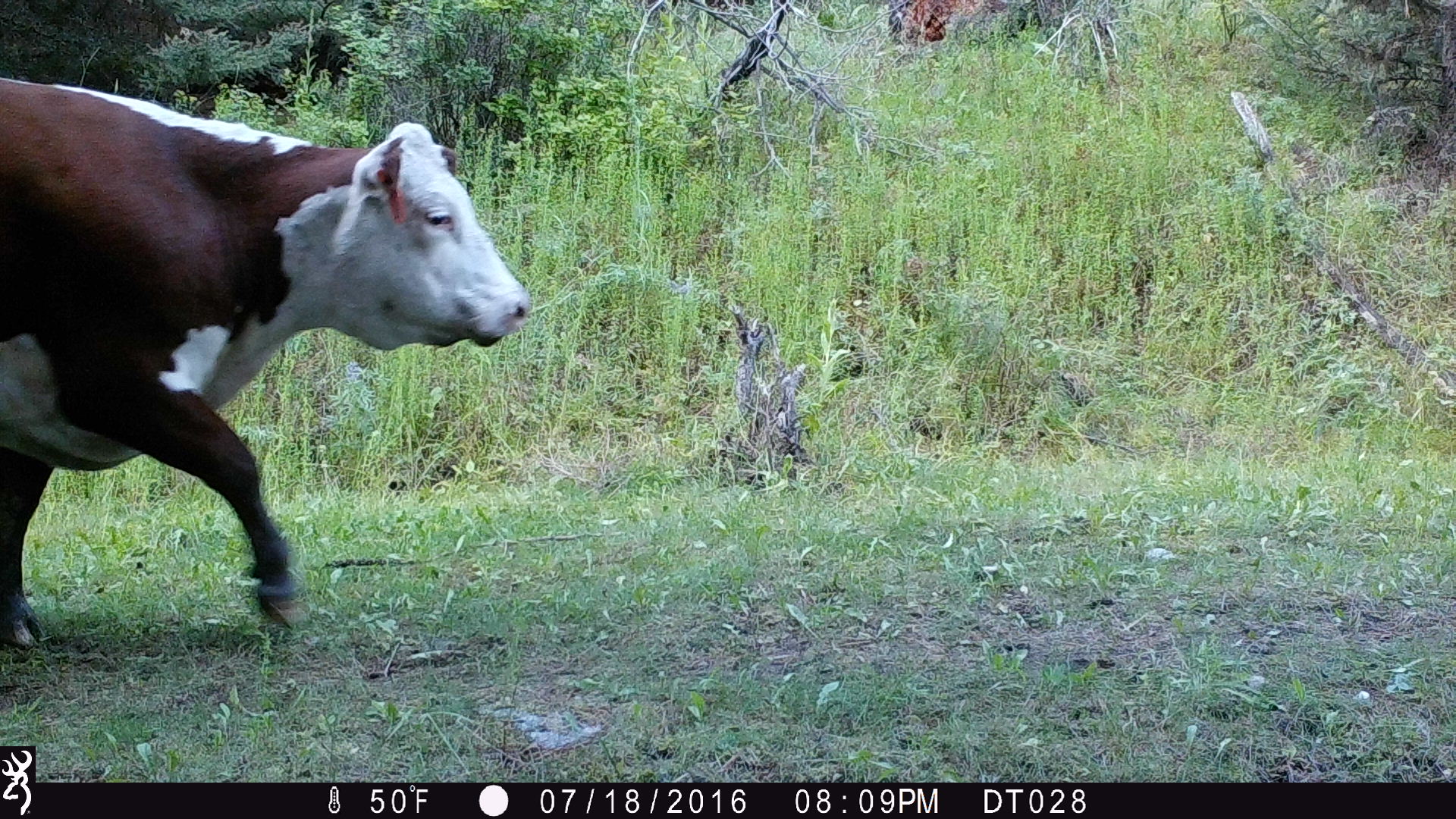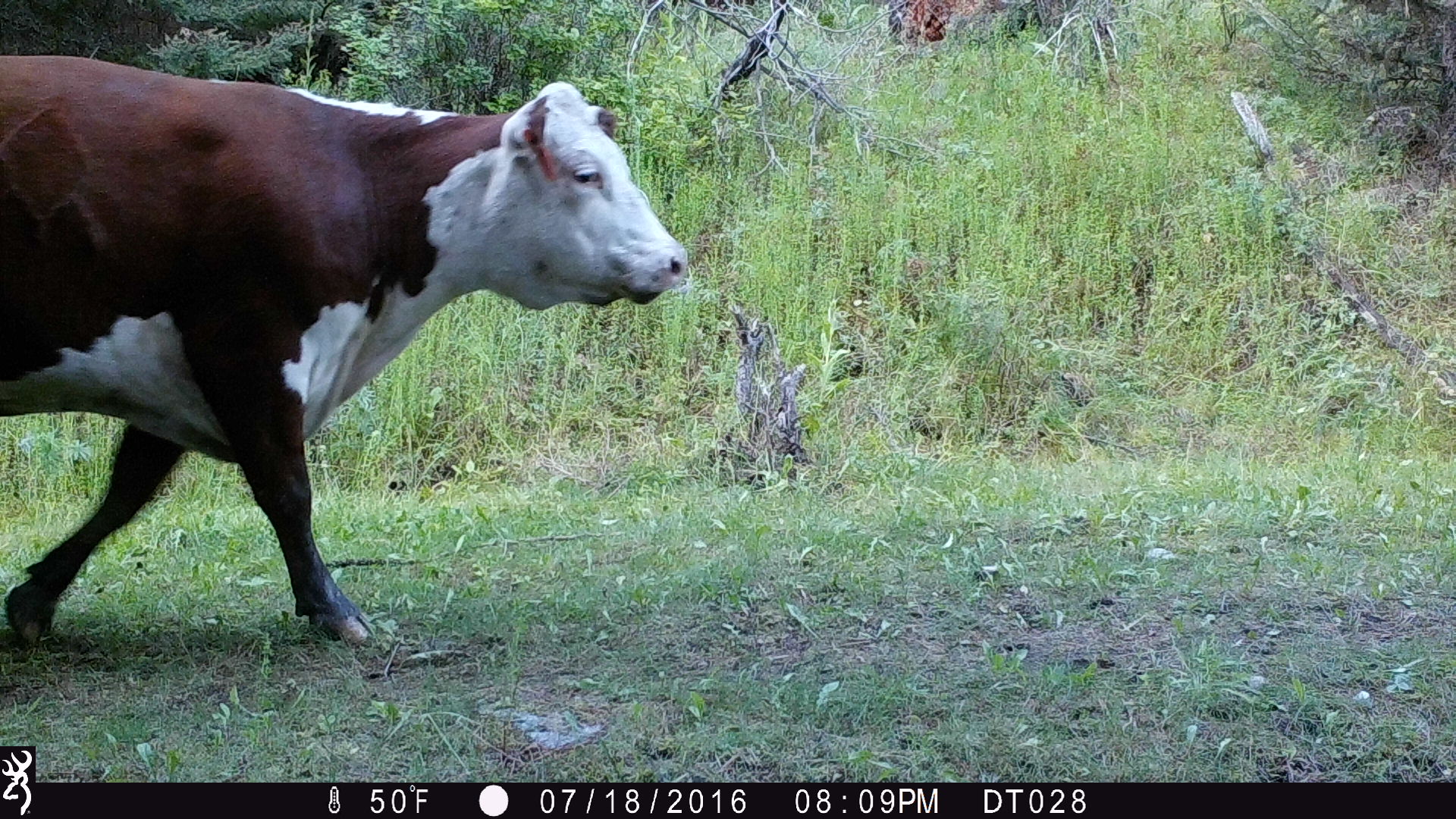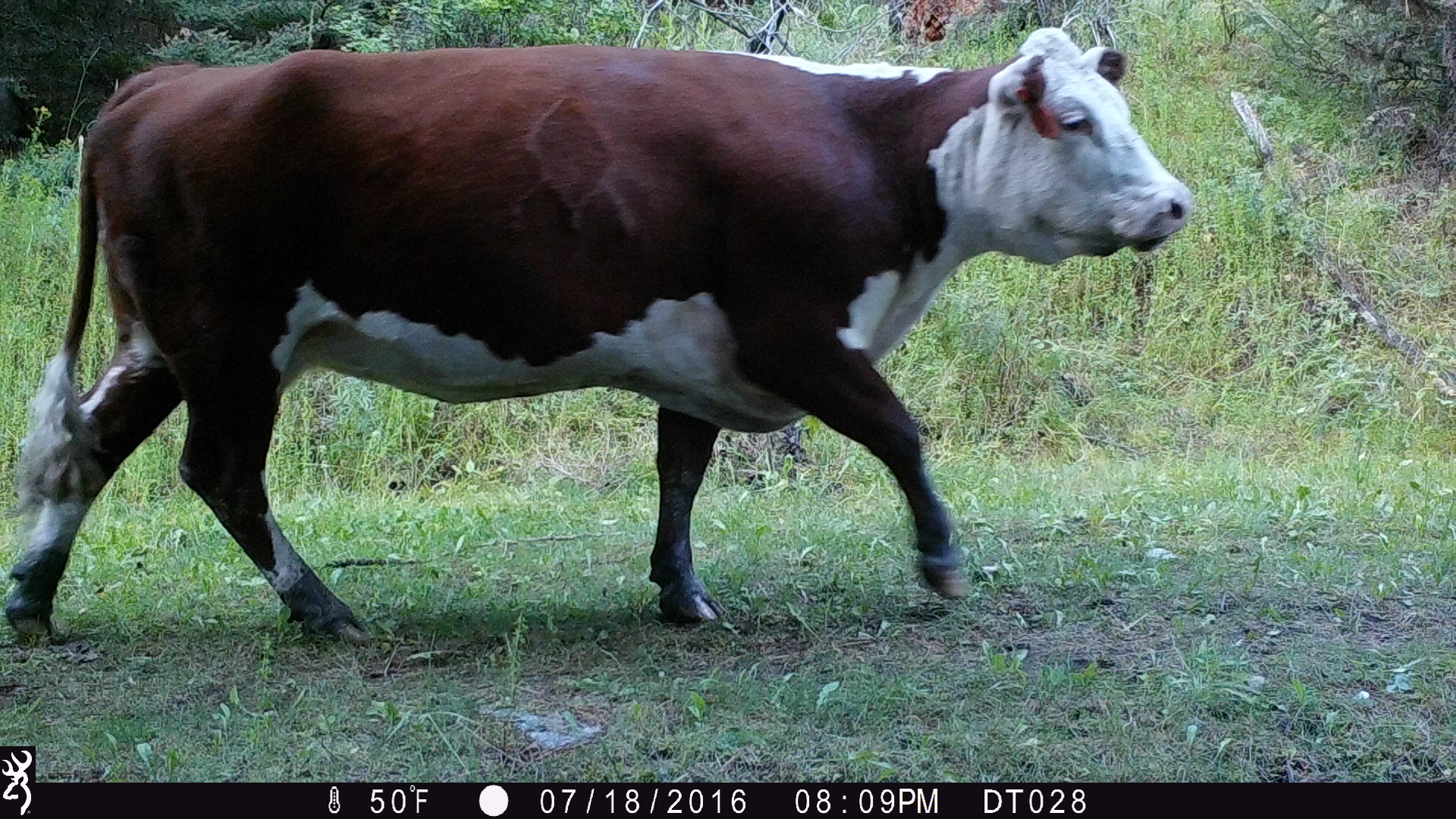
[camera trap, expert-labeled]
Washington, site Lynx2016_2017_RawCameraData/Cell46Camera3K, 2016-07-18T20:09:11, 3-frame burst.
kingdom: Animalia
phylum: Chordata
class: Mammalia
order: Artiodactyla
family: Bovidae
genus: Bos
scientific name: Bos taurus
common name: domestic cattle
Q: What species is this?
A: Domestic cattle (Bos taurus).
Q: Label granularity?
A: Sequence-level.